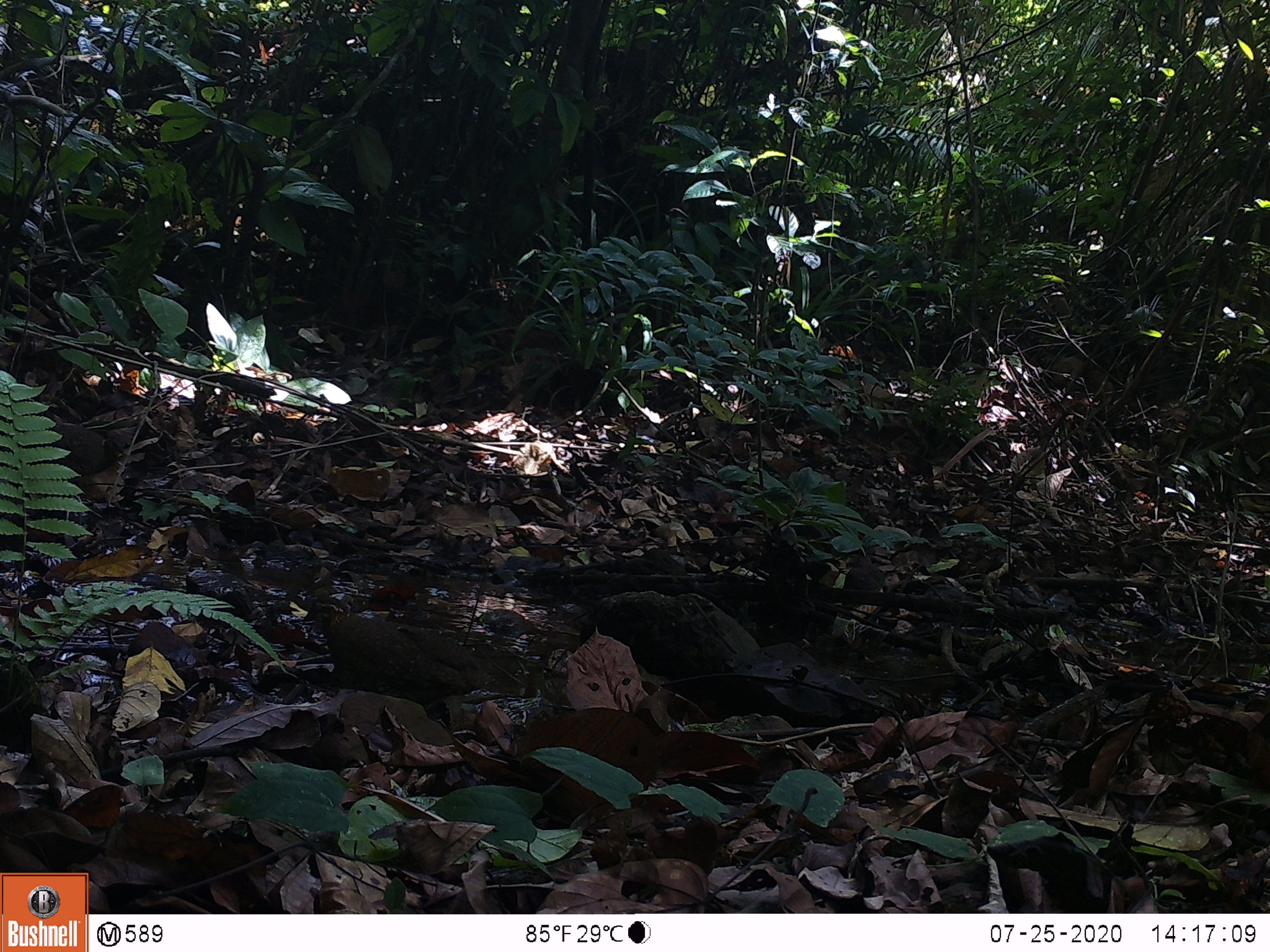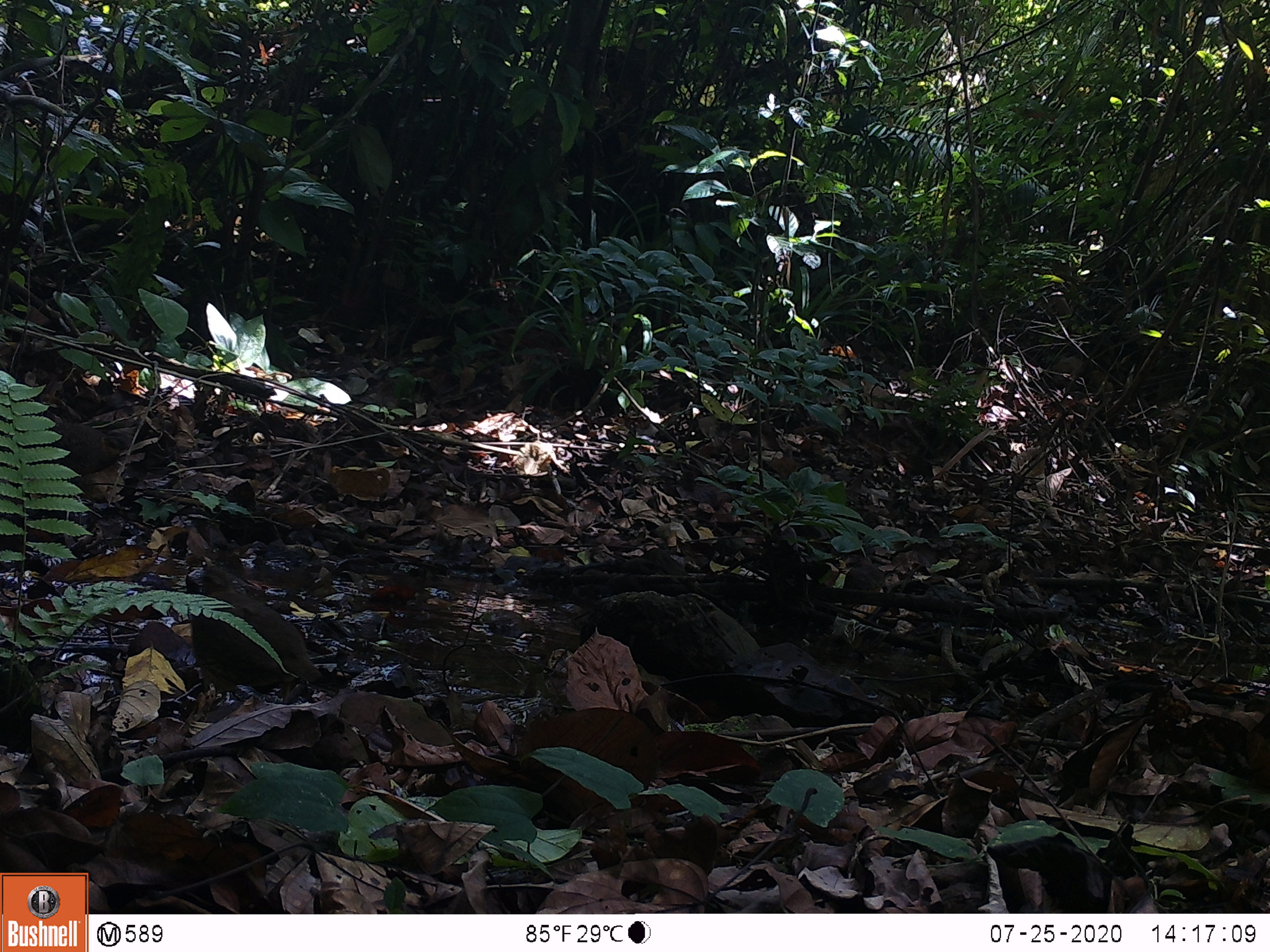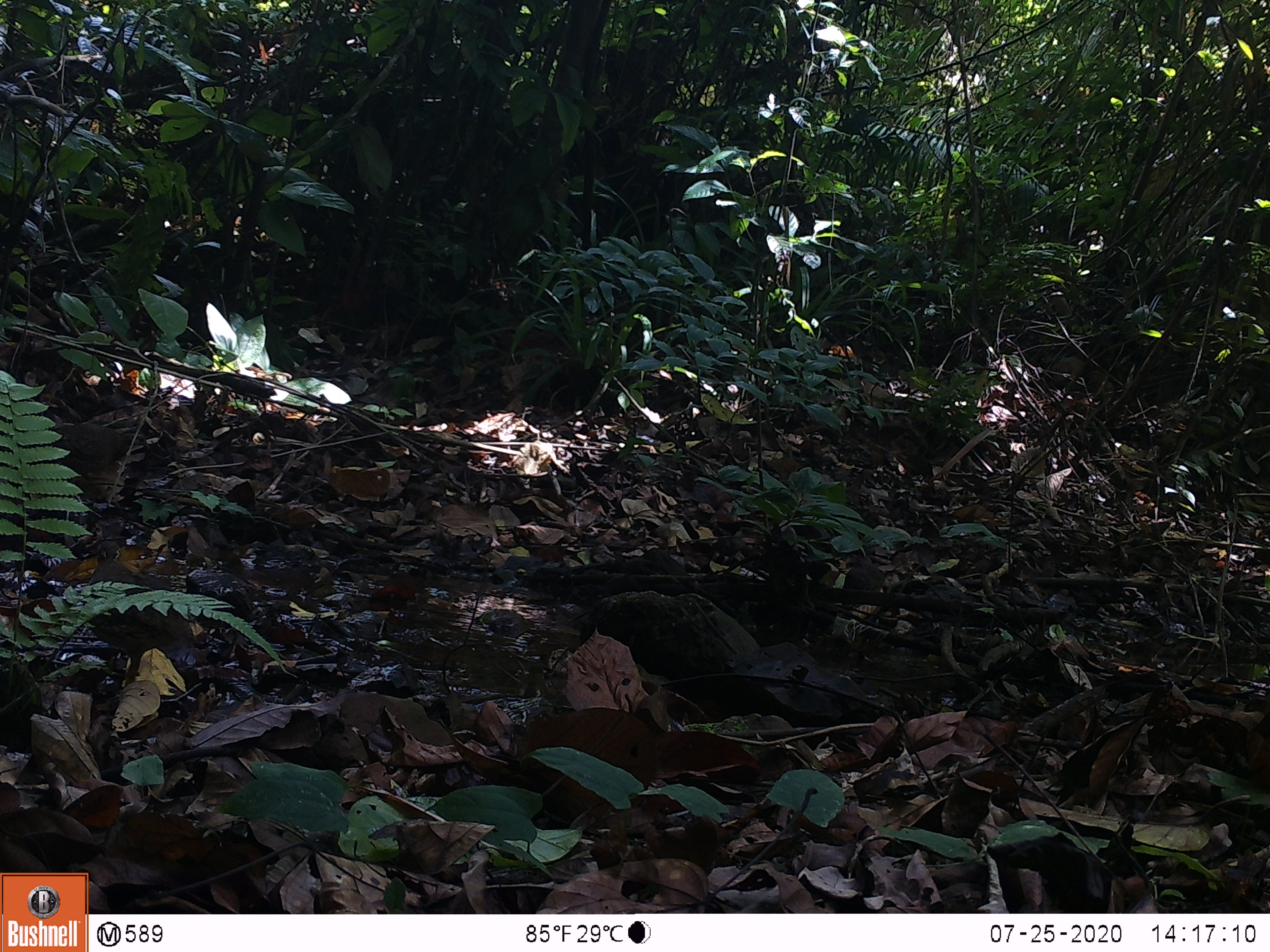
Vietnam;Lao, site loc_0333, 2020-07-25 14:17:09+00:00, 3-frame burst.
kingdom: Animalia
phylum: Chordata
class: Aves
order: Galliformes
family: Phasianidae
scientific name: Phasianidae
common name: partridge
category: unidentified partridge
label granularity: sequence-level